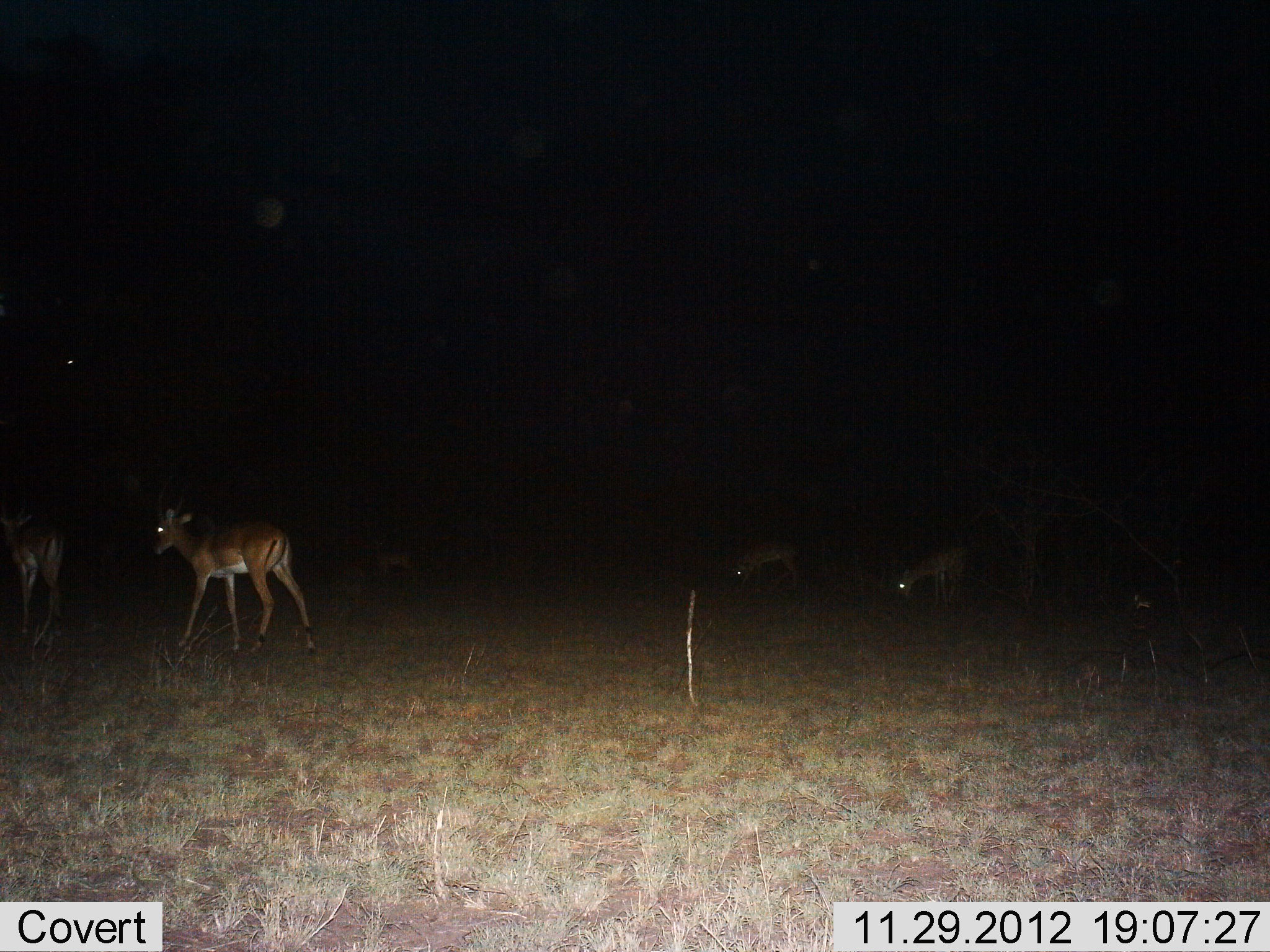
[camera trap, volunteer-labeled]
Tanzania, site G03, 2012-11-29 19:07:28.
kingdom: Animalia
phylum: Chordata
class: Mammalia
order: Artiodactyla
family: Bovidae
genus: Aepyceros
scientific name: Aepyceros melampus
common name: impala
Impala (Aepyceros melampus), count 5. Behavior (volunteer vote fractions): standing 38%, resting 0%, moving 56%, interacting 0%. Young present (vote fraction): 0%. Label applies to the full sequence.